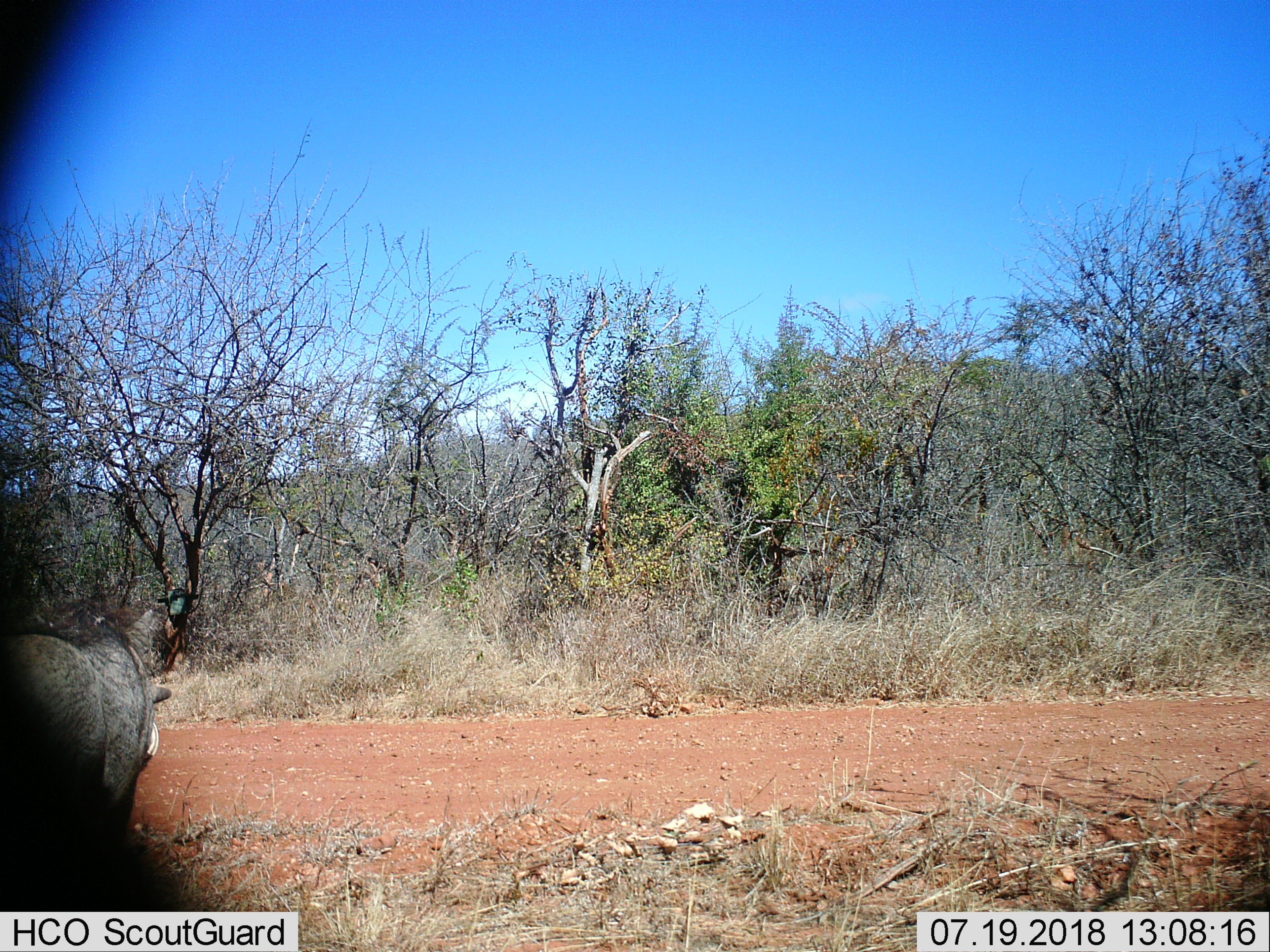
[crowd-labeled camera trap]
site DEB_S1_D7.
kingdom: Animalia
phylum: Chordata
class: Mammalia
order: Artiodactyla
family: Suidae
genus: Phacochoerus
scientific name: Phacochoerus africanus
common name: warthog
Warthog (Phacochoerus africanus), count 1. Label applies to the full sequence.